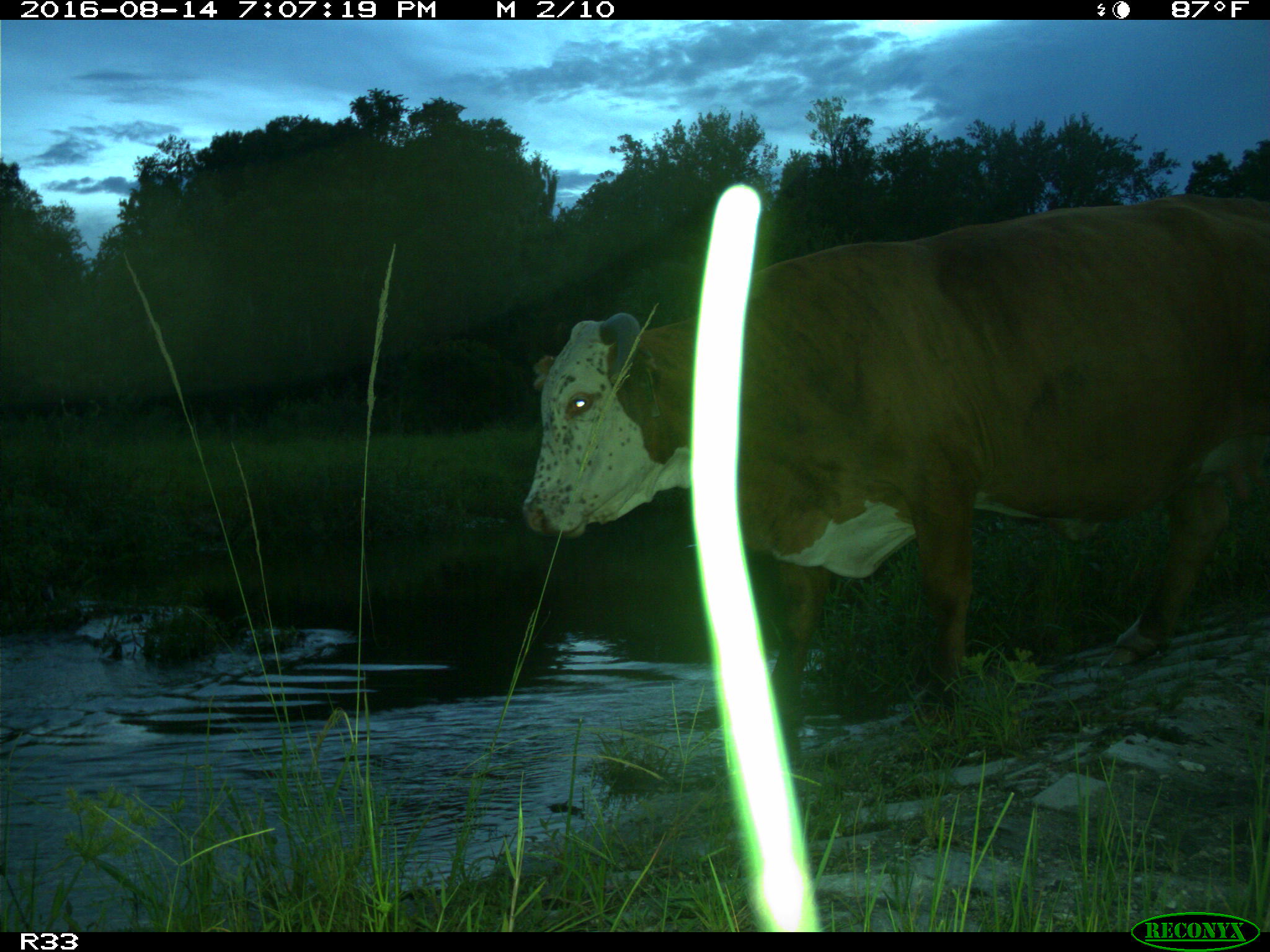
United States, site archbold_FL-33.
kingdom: Animalia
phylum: Chordata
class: Mammalia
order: Artiodactyla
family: Bovidae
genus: Bos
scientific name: Bos taurus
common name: domestic cow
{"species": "Bos taurus (domestic cow)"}